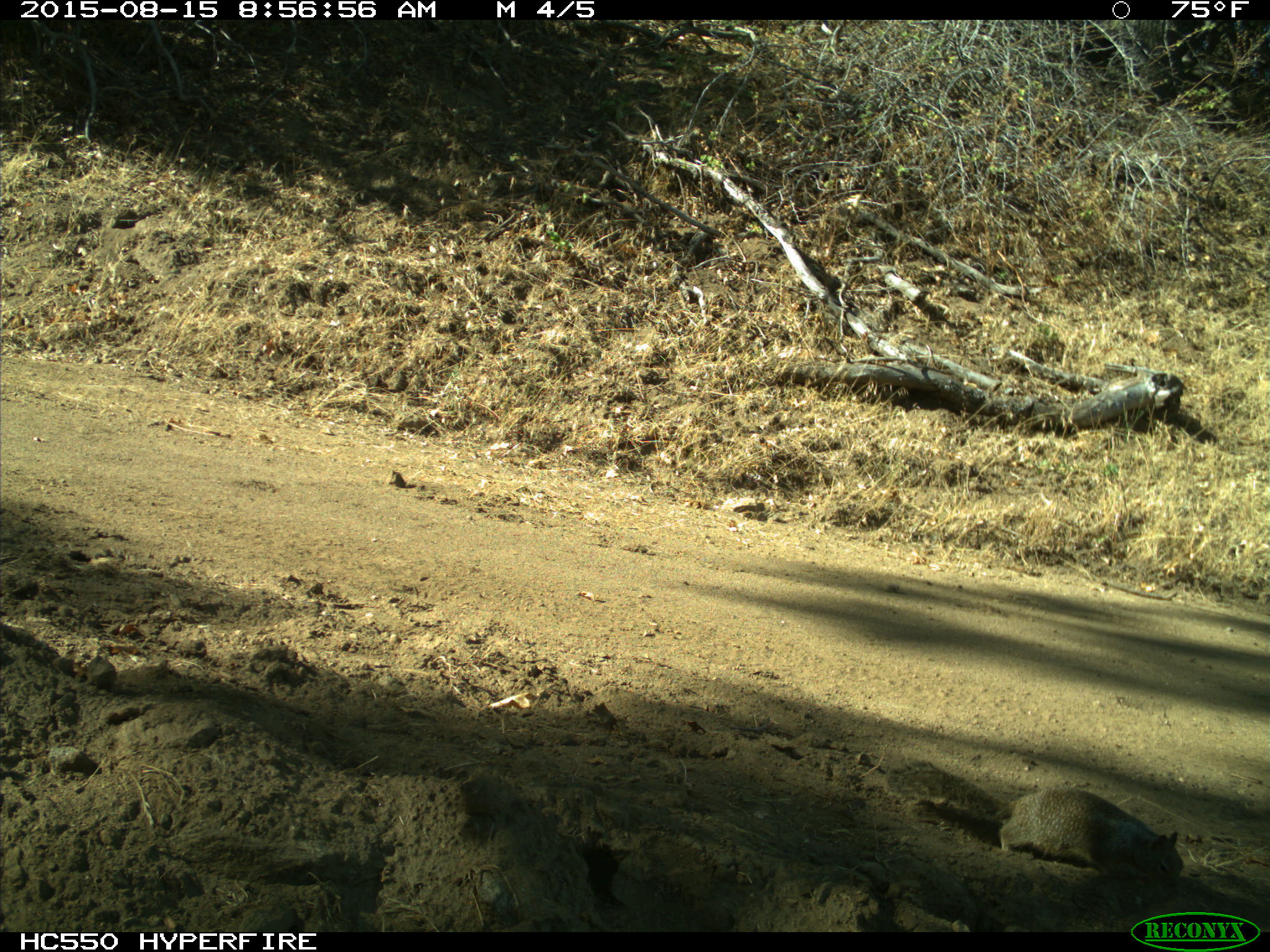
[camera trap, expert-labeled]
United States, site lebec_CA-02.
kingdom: Animalia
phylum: Chordata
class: Mammalia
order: Rodentia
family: Sciuridae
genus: Otospermophilus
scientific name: Otospermophilus beecheyi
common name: california ground squirrel